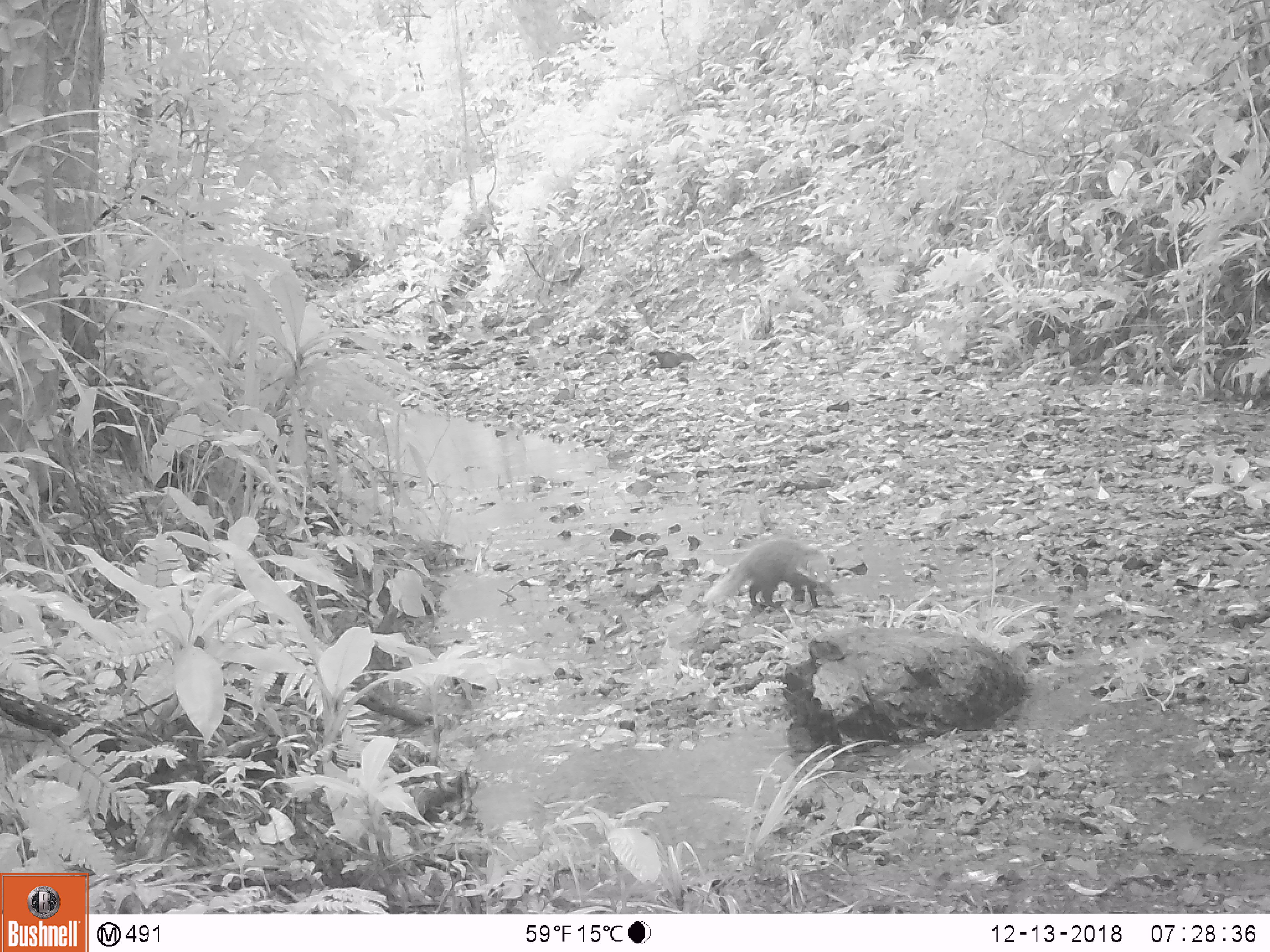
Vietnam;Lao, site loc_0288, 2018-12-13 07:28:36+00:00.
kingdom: Animalia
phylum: Chordata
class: Mammalia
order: Carnivora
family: Herpestidae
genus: Urva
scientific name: Urva urva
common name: crab-eating mongoose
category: crab eating mongoose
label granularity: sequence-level